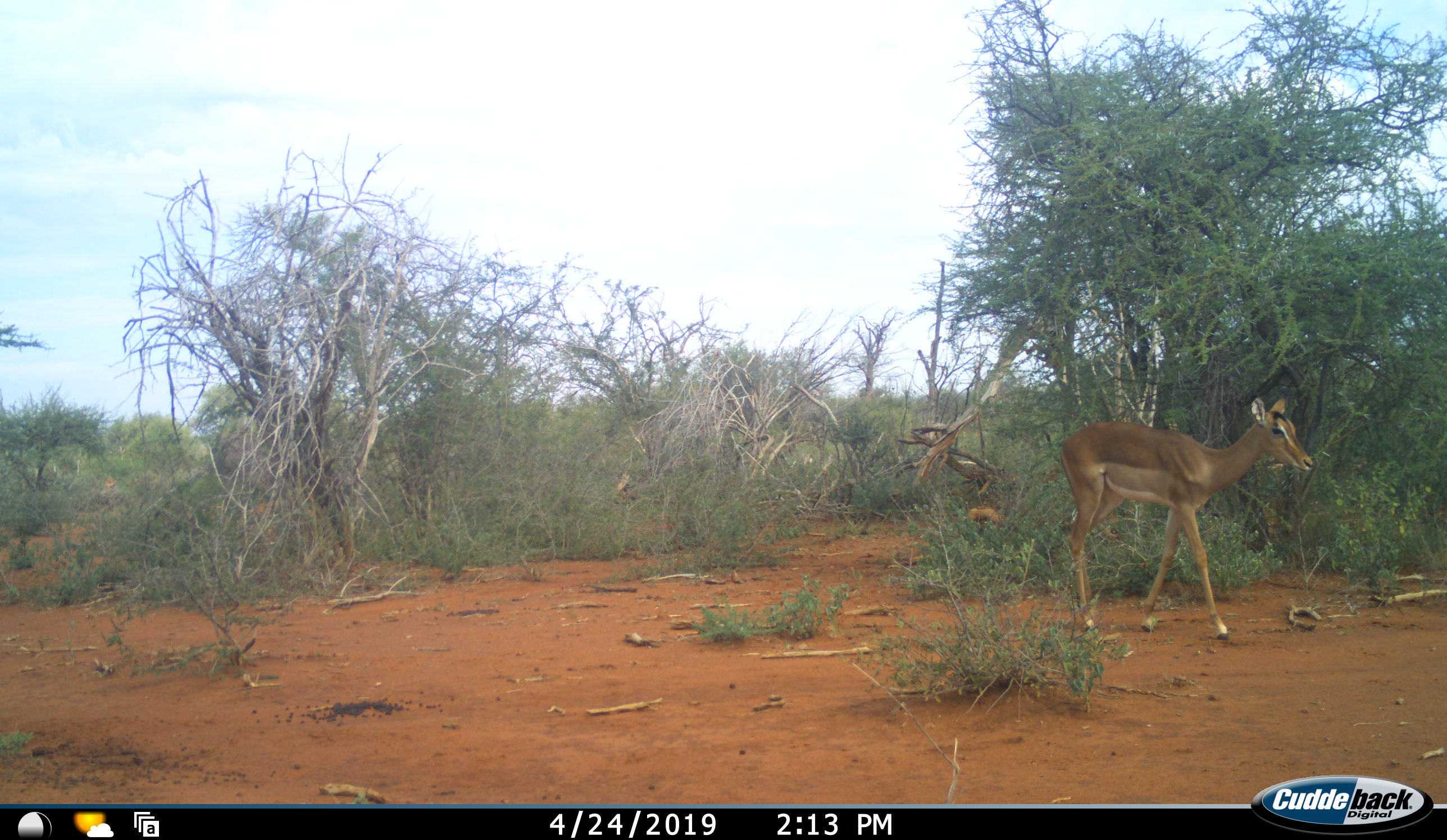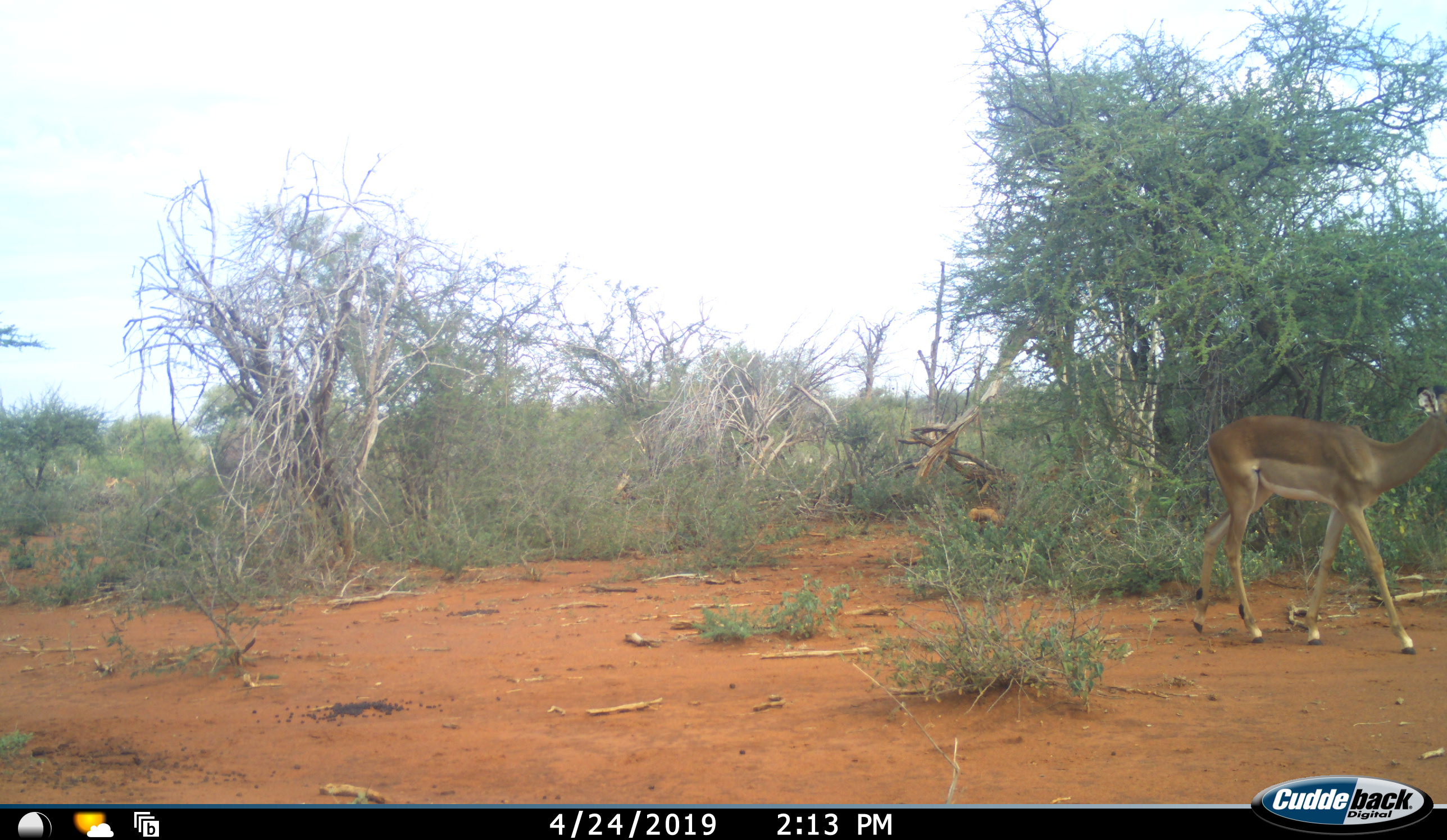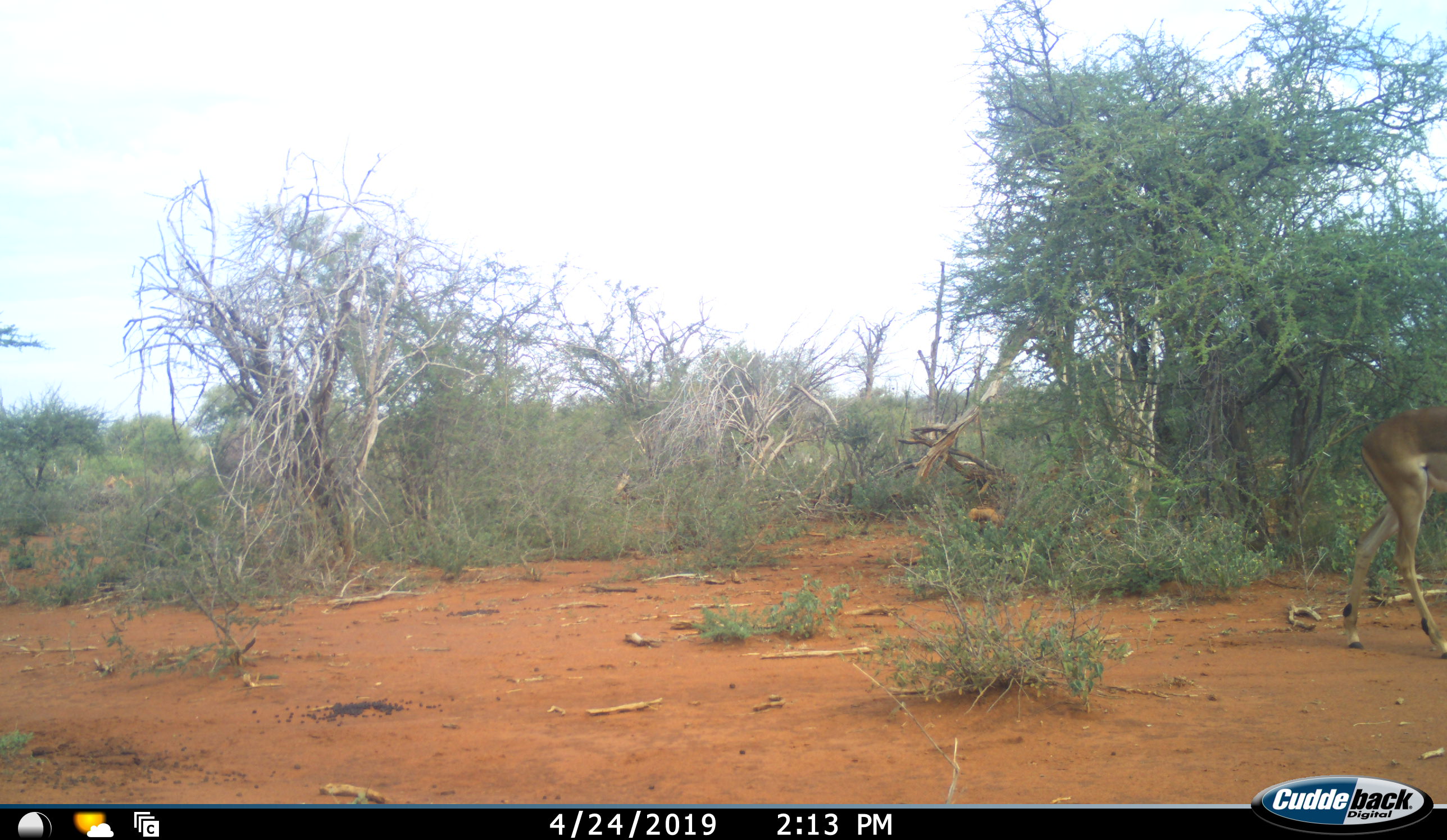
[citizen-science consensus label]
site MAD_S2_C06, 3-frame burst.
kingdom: Animalia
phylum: Chordata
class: Mammalia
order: Artiodactyla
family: Bovidae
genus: Aepyceros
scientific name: Aepyceros melampus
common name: impala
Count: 1.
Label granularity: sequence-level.